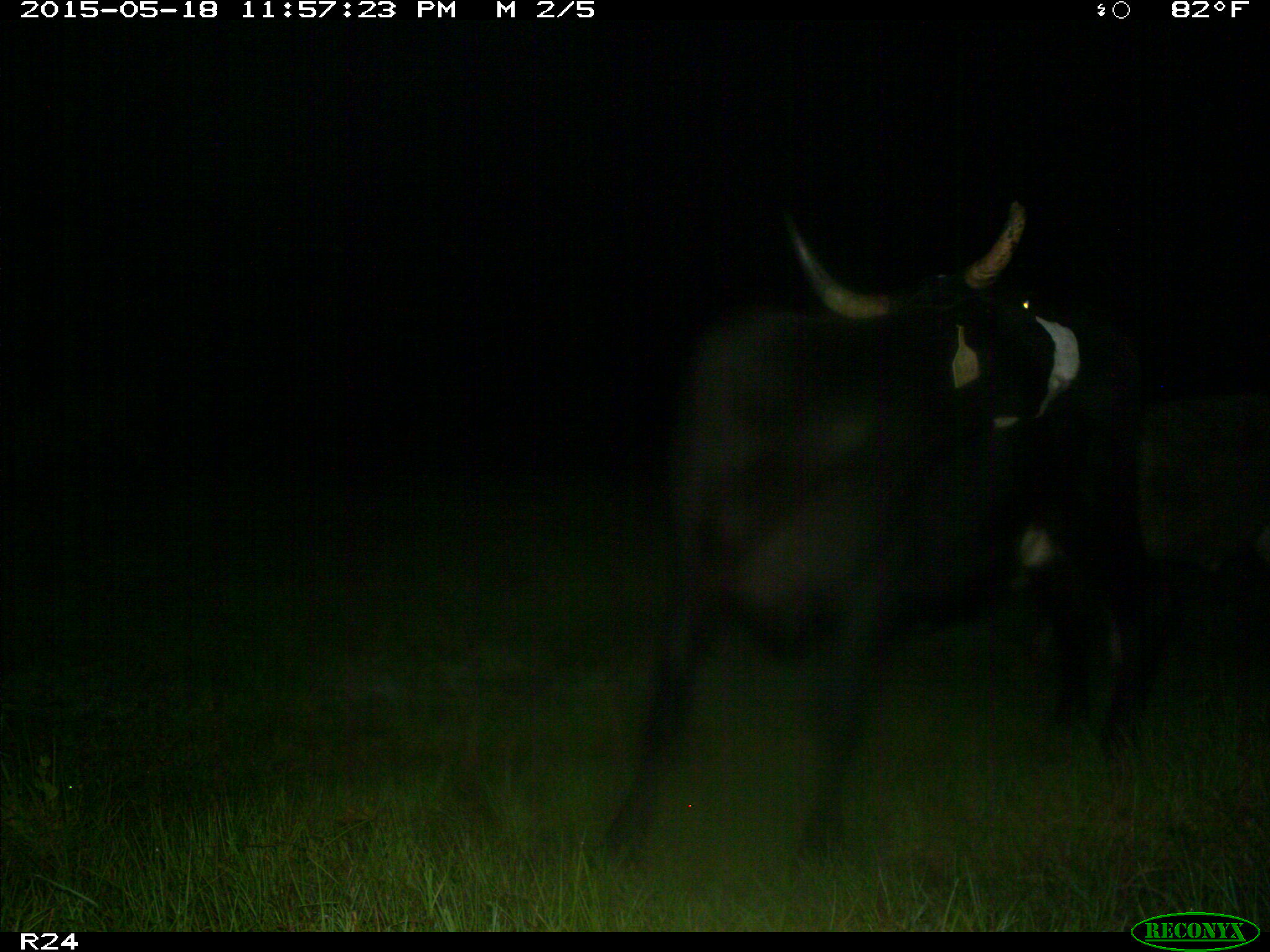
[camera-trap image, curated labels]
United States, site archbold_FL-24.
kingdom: Animalia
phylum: Chordata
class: Mammalia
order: Artiodactyla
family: Suidae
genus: Sus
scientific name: Sus scrofa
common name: wild boar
Sus scrofa (wild boar).